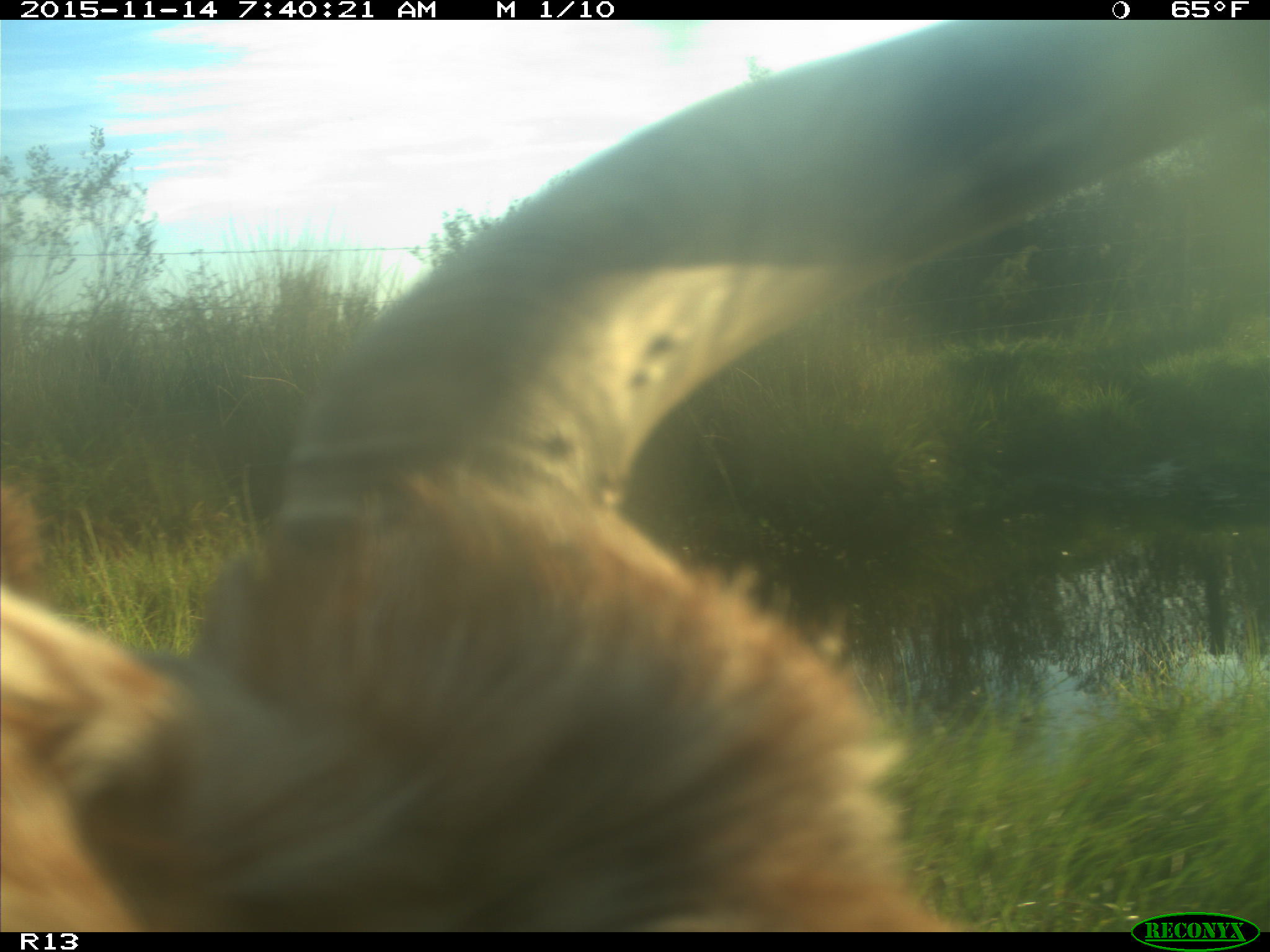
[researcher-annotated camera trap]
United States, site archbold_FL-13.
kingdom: Animalia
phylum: Chordata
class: Mammalia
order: Artiodactyla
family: Bovidae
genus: Bos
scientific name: Bos taurus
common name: domestic cow